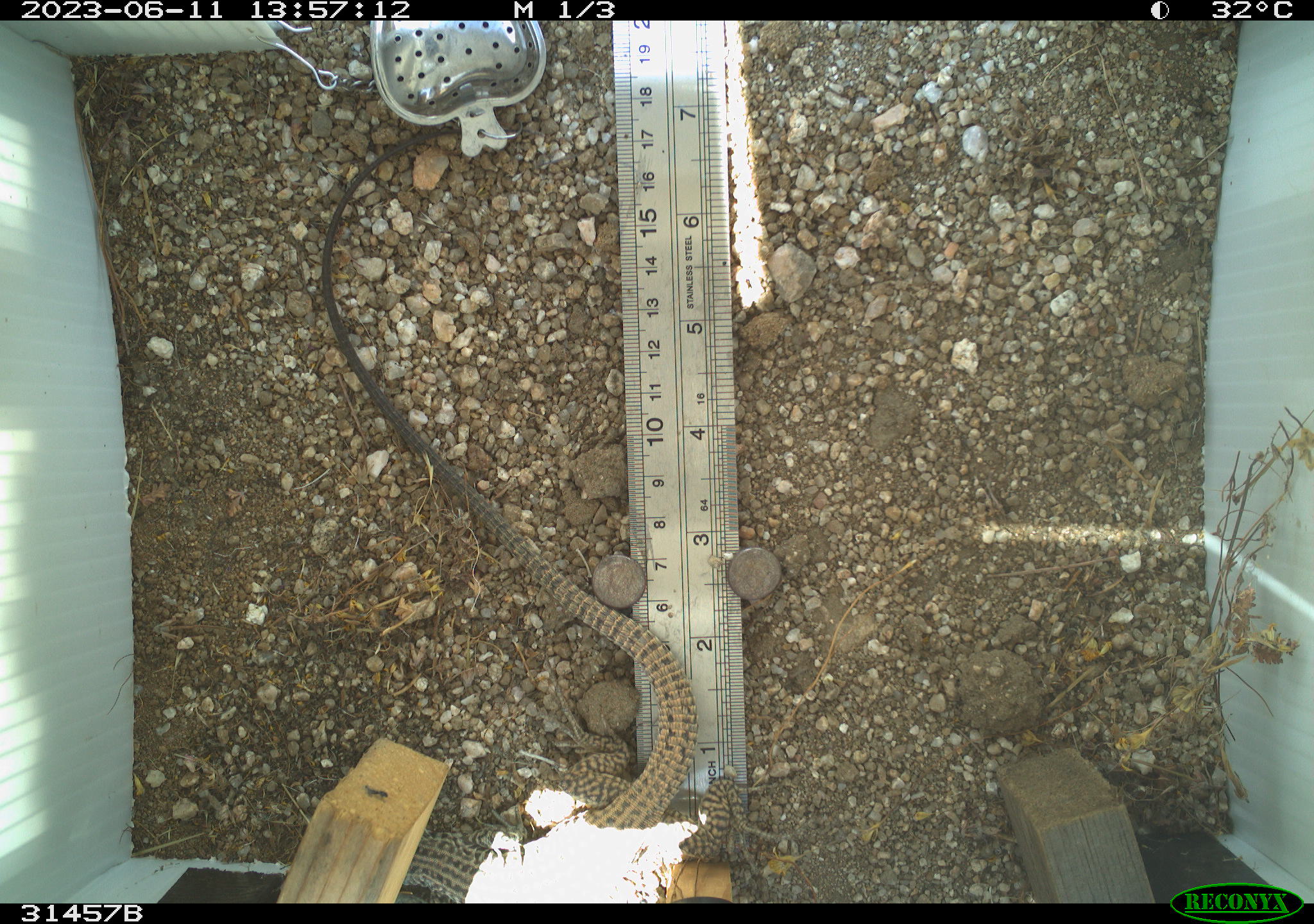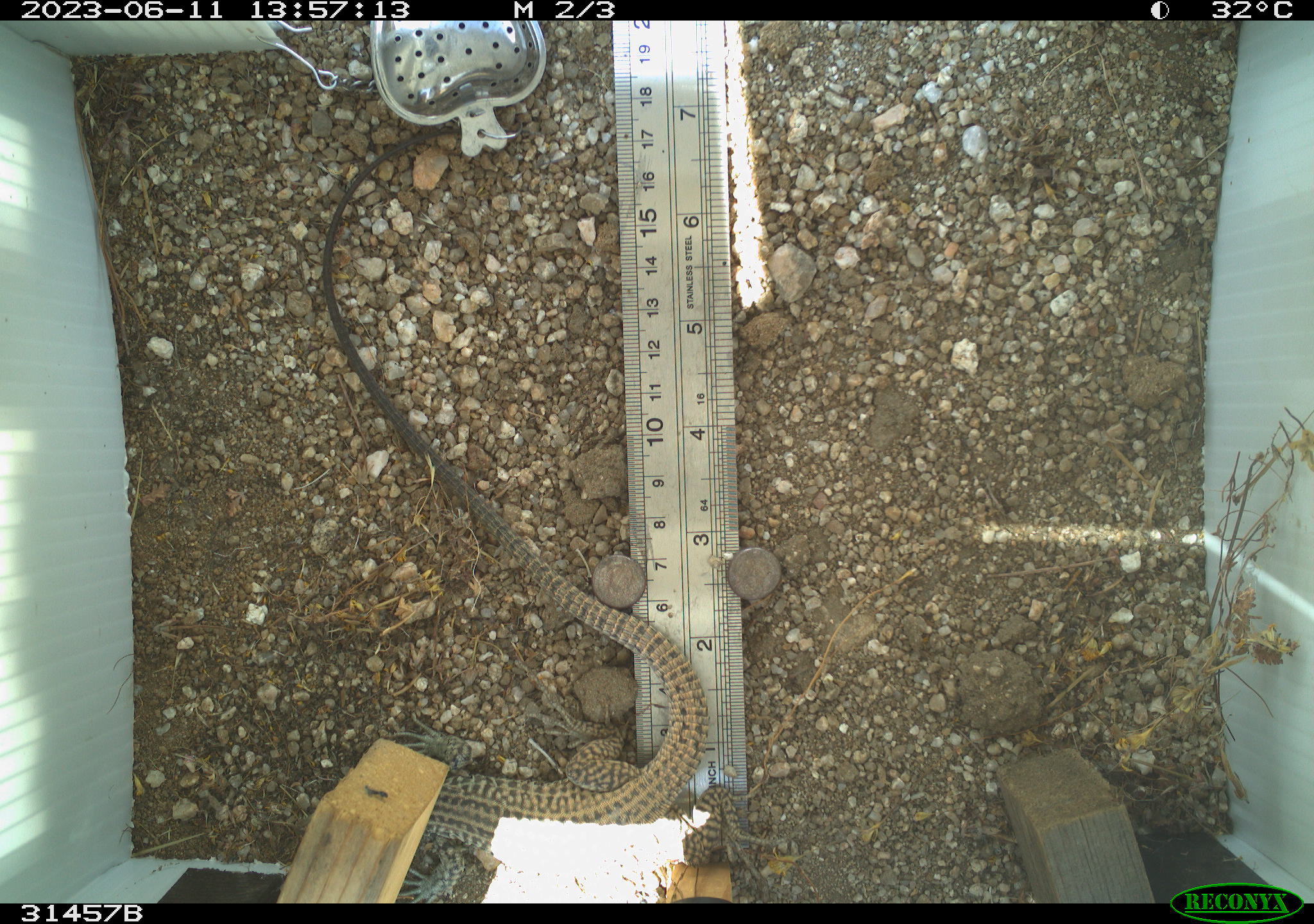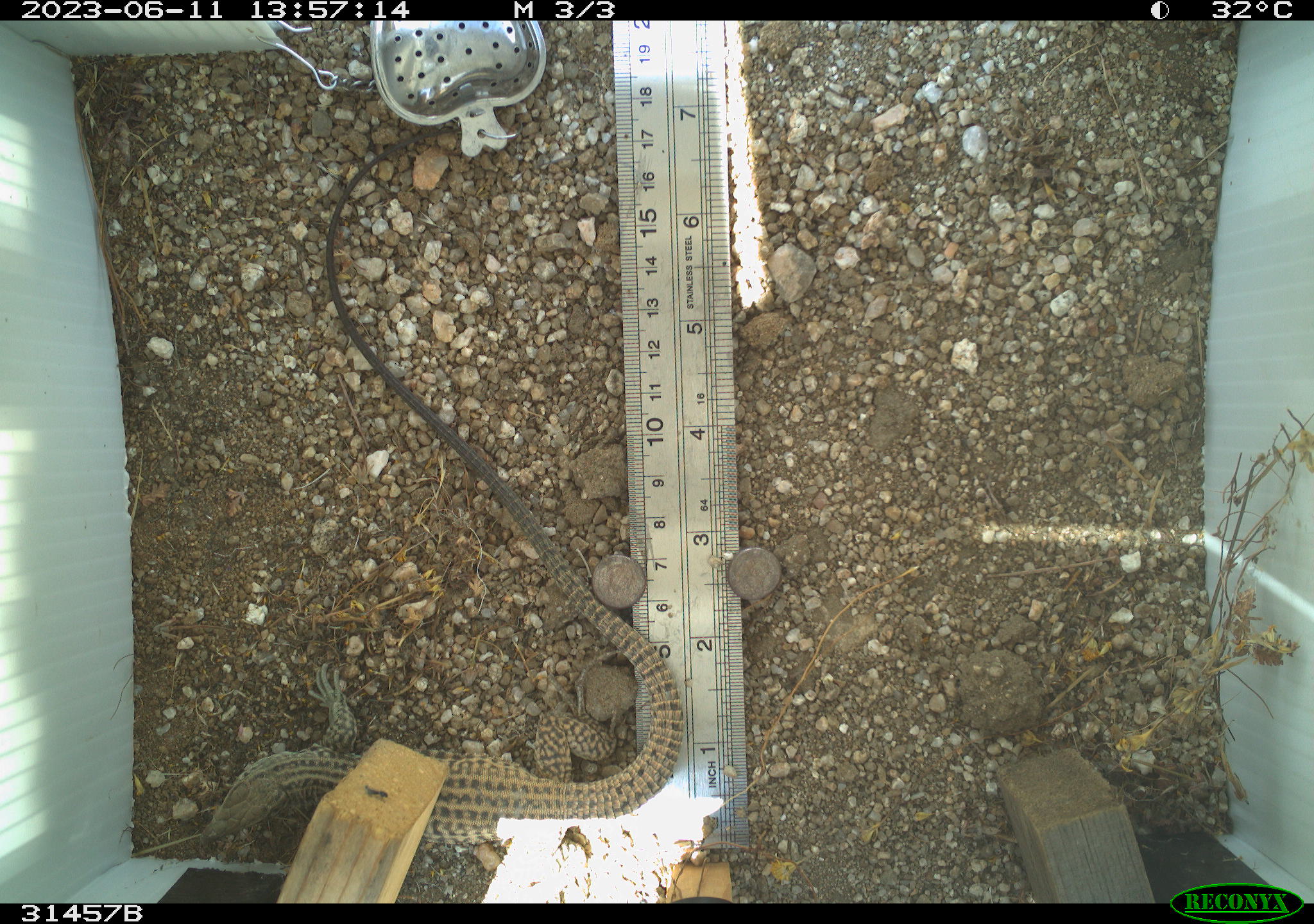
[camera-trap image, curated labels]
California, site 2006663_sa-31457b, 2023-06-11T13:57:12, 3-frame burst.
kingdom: Animalia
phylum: Chordata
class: Reptilia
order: Squamata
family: Teiidae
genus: Aspidoscelis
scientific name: Aspidoscelis tigris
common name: western whiptail